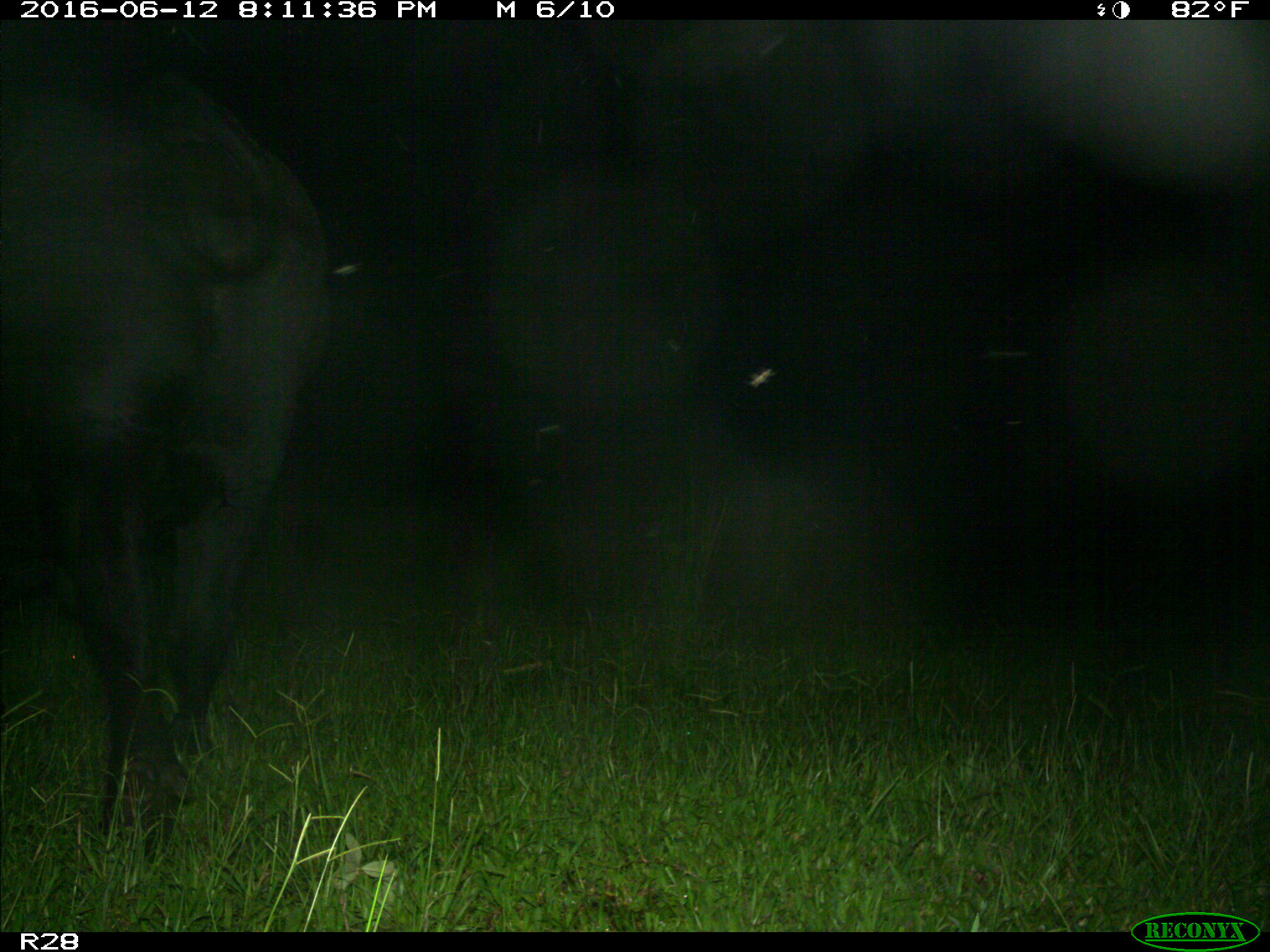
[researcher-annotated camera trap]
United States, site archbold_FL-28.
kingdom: Animalia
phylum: Chordata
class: Mammalia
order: Artiodactyla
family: Bovidae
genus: Bos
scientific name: Bos taurus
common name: domestic cow